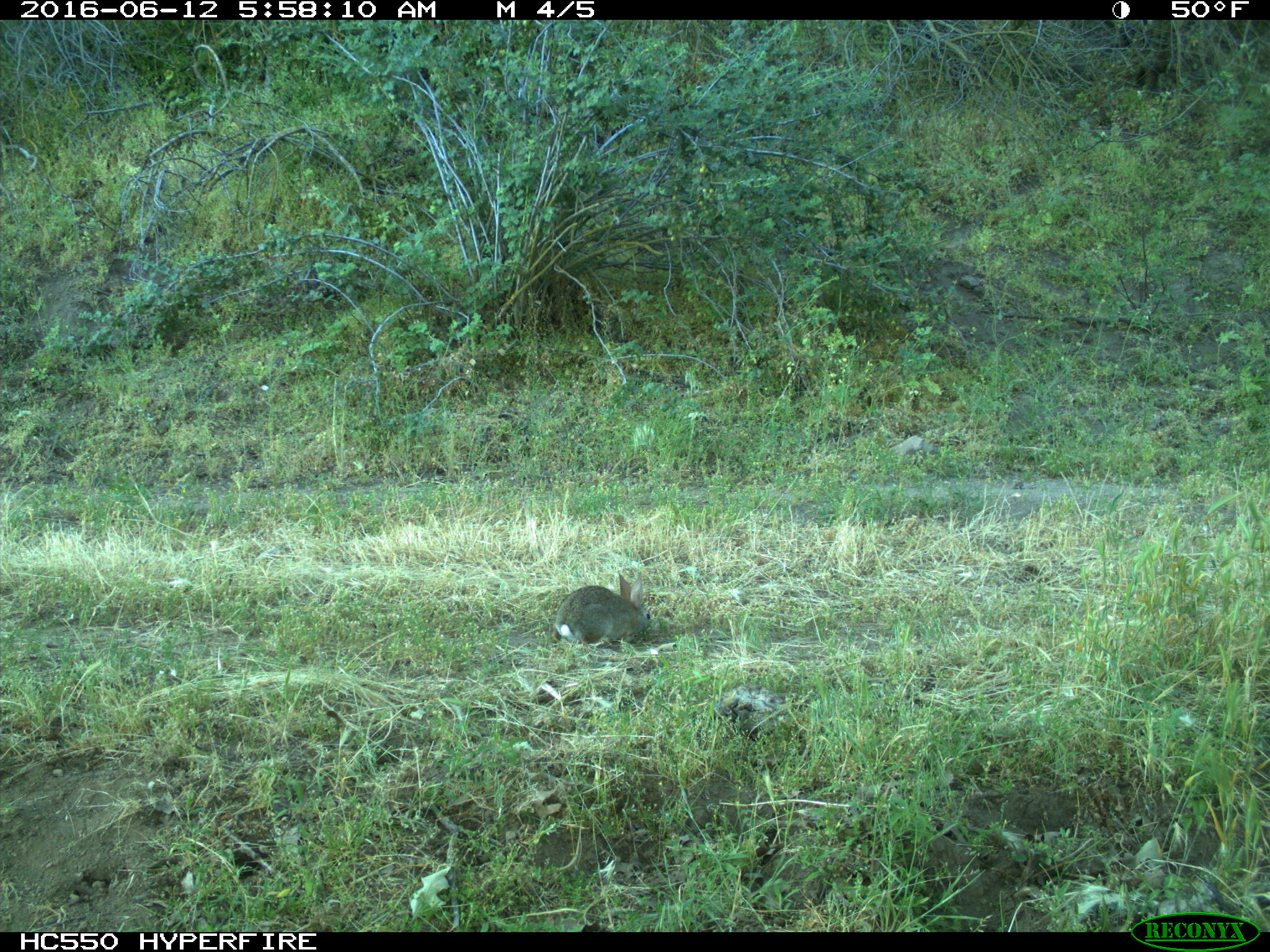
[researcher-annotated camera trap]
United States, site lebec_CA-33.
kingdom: Animalia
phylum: Chordata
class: Mammalia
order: Lagomorpha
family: Leporidae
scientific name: Leporidae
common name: rabbits and hares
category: unidentified rabbit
Unidentified rabbit (rabbits and hares) (Leporidae).